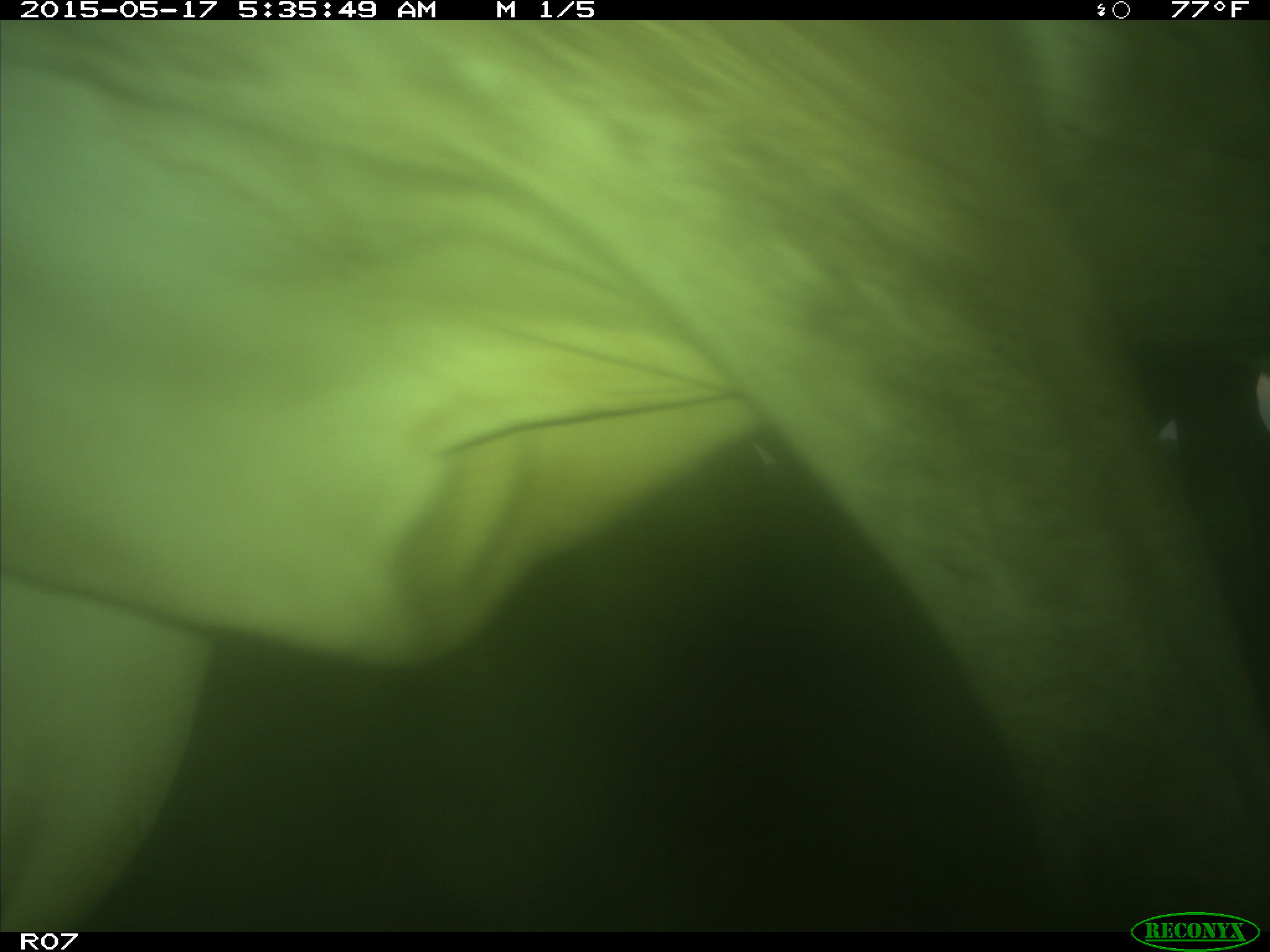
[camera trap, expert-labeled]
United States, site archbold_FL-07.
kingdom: Animalia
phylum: Chordata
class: Mammalia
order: Artiodactyla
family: Bovidae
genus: Bos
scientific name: Bos taurus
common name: domestic cow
Bos taurus (domestic cow).